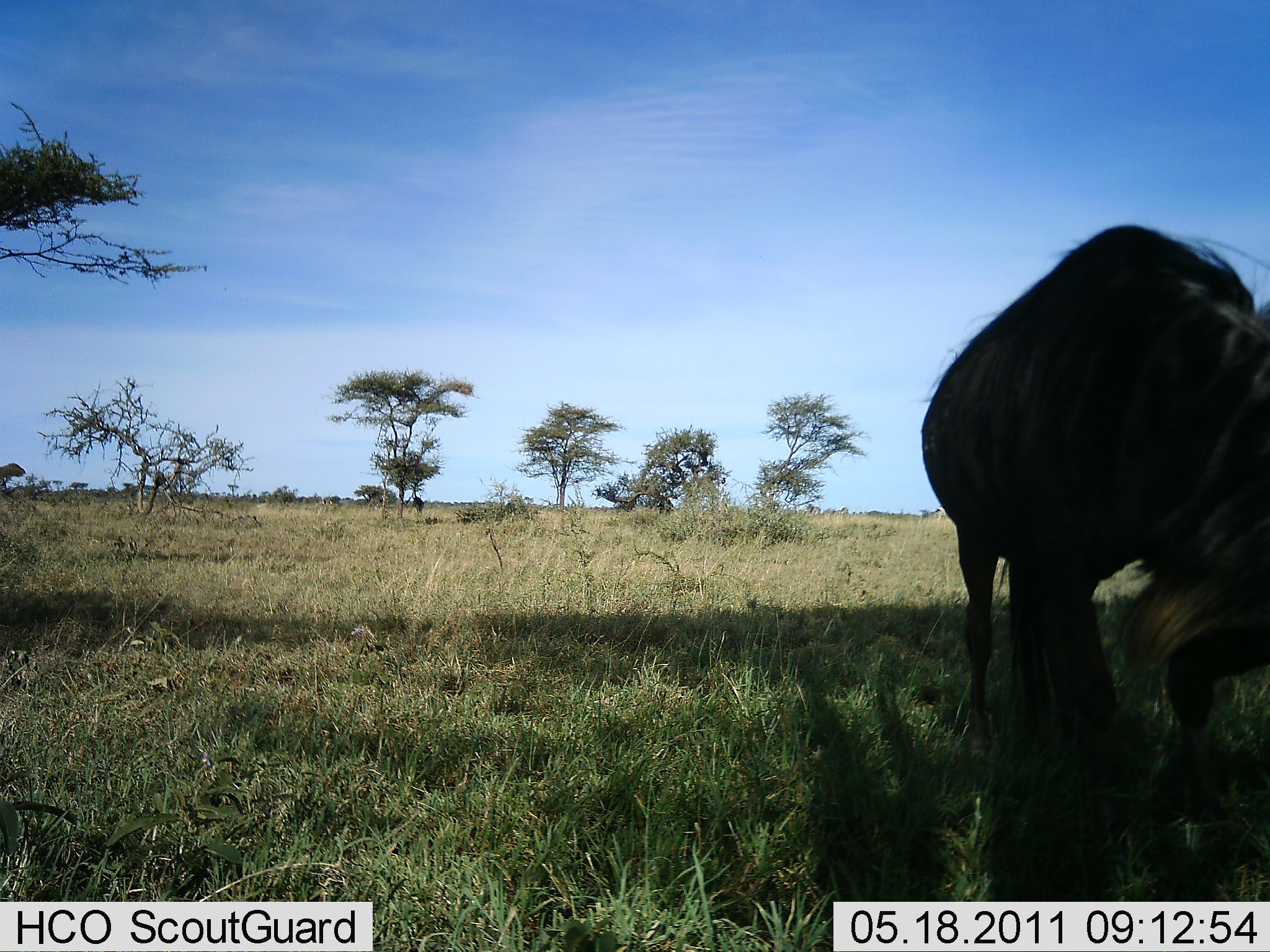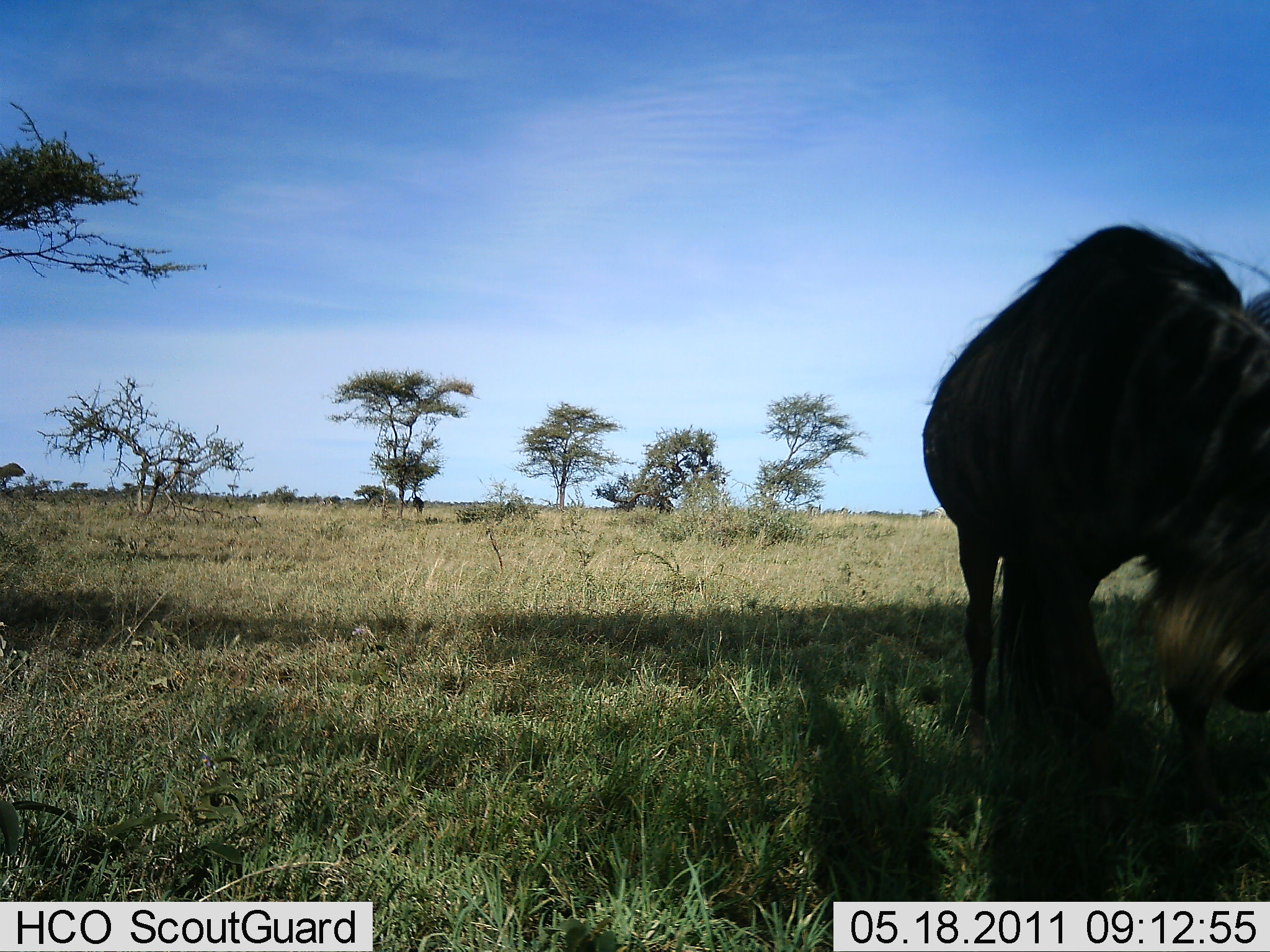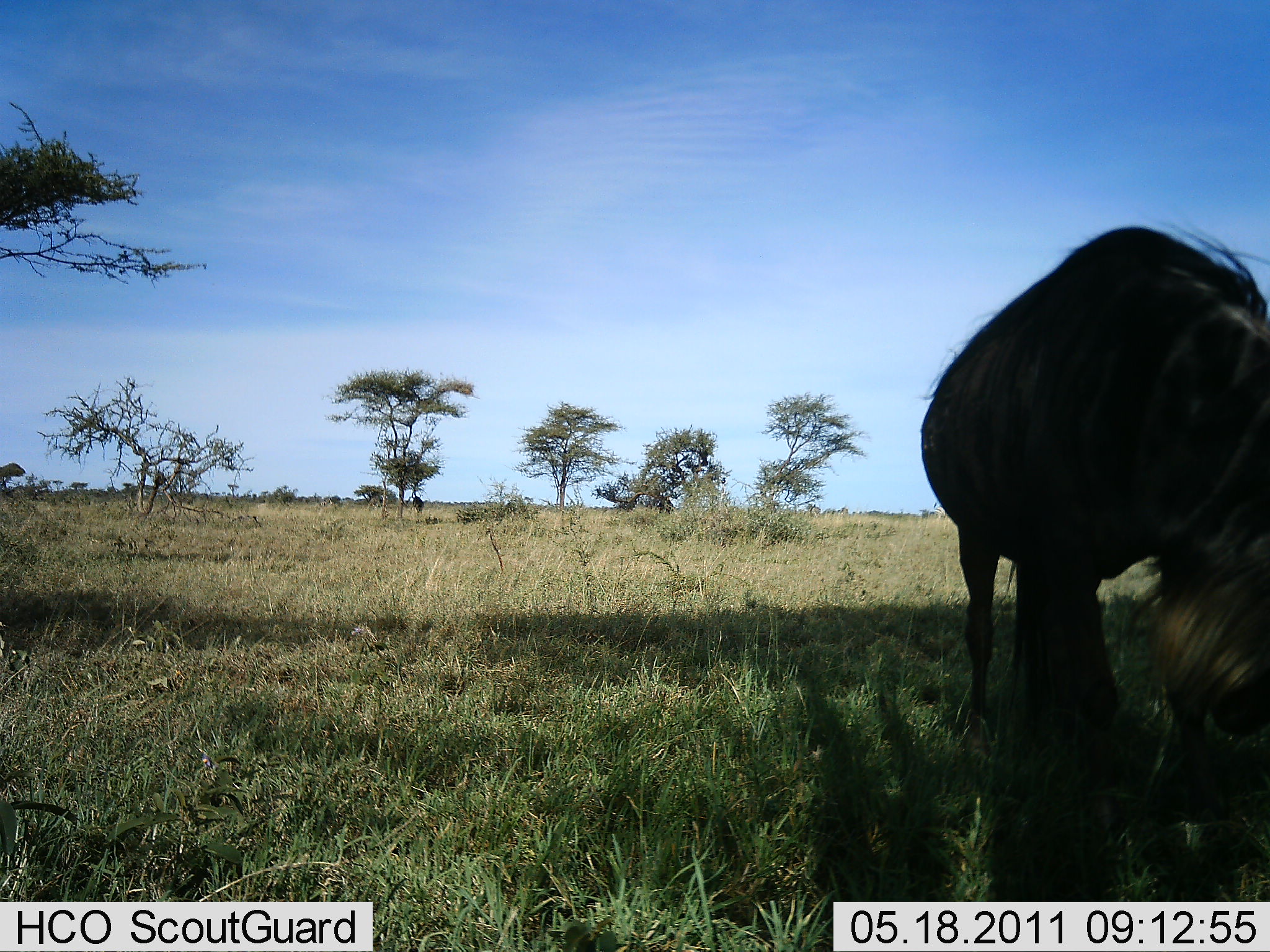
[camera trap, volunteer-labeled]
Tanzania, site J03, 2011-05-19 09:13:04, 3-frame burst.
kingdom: Animalia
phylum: Chordata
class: Mammalia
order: Artiodactyla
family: Bovidae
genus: Connochaetes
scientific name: Connochaetes taurinus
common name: blue wildebeest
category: wildebeest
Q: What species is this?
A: Wildebeest (blue wildebeest) (Connochaetes taurinus).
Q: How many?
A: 1.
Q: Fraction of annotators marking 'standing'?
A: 55%.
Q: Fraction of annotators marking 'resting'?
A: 0%.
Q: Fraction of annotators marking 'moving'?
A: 9%.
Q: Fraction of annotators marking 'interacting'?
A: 0%.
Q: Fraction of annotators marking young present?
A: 0%.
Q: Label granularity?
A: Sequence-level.